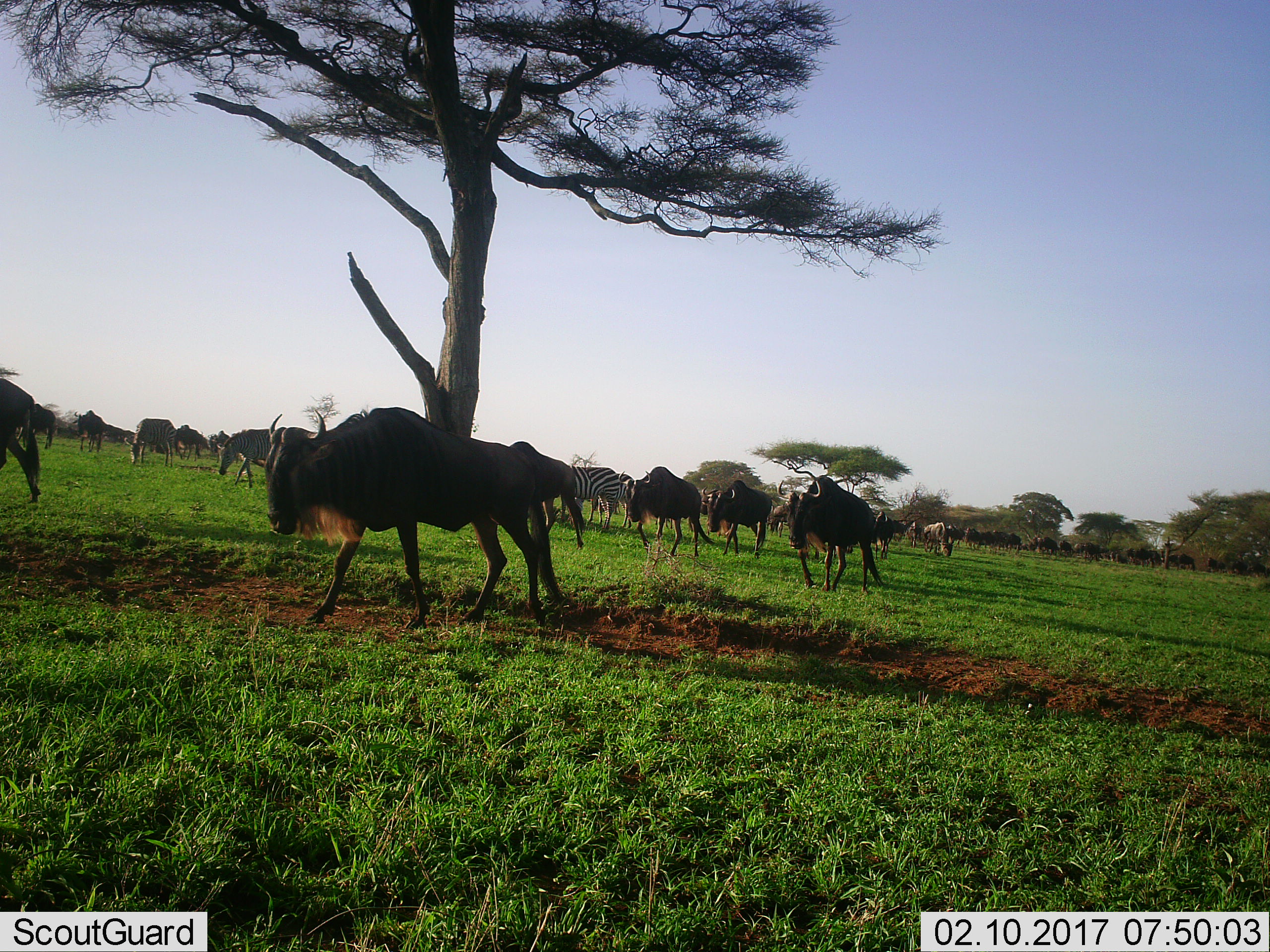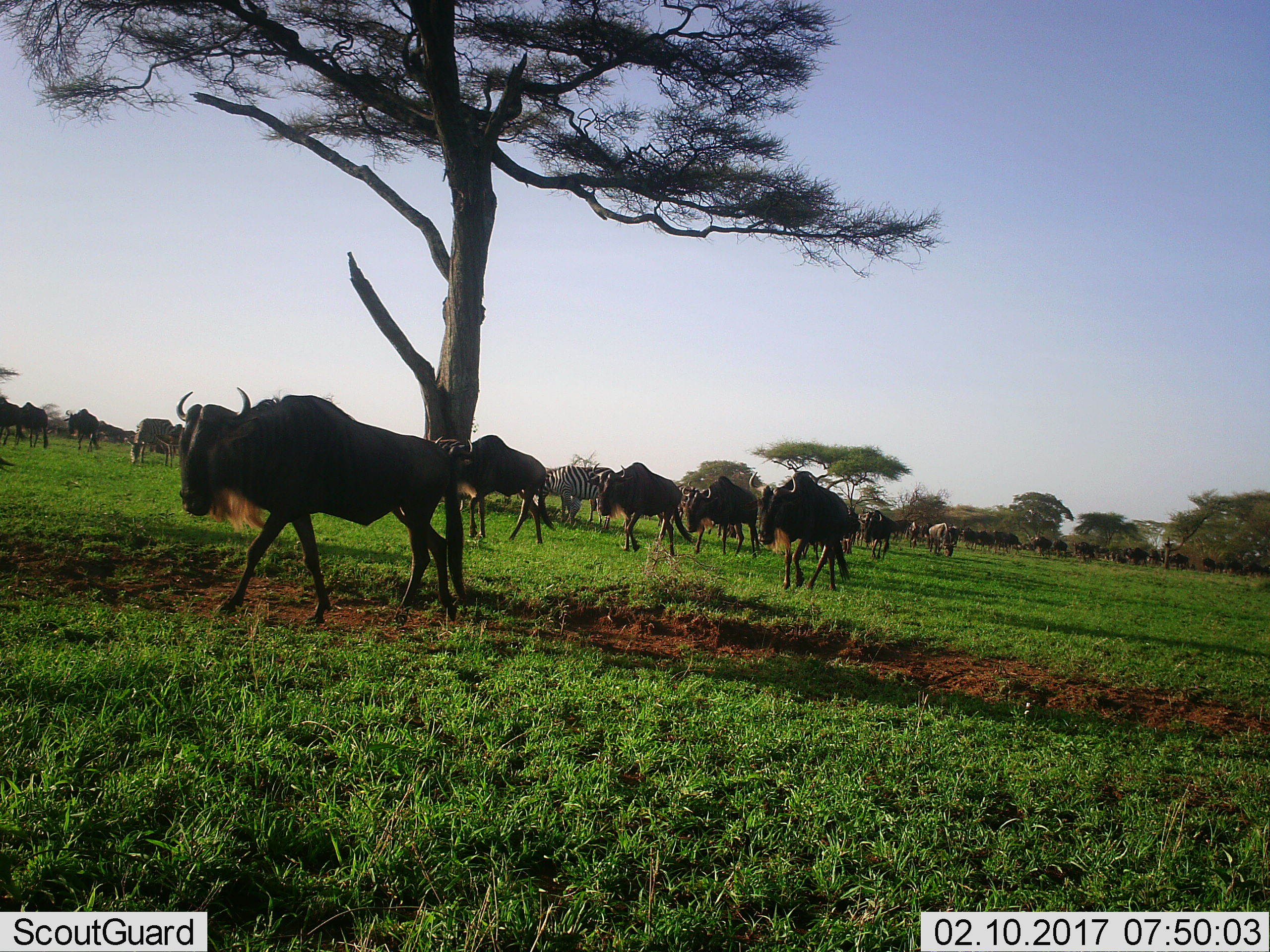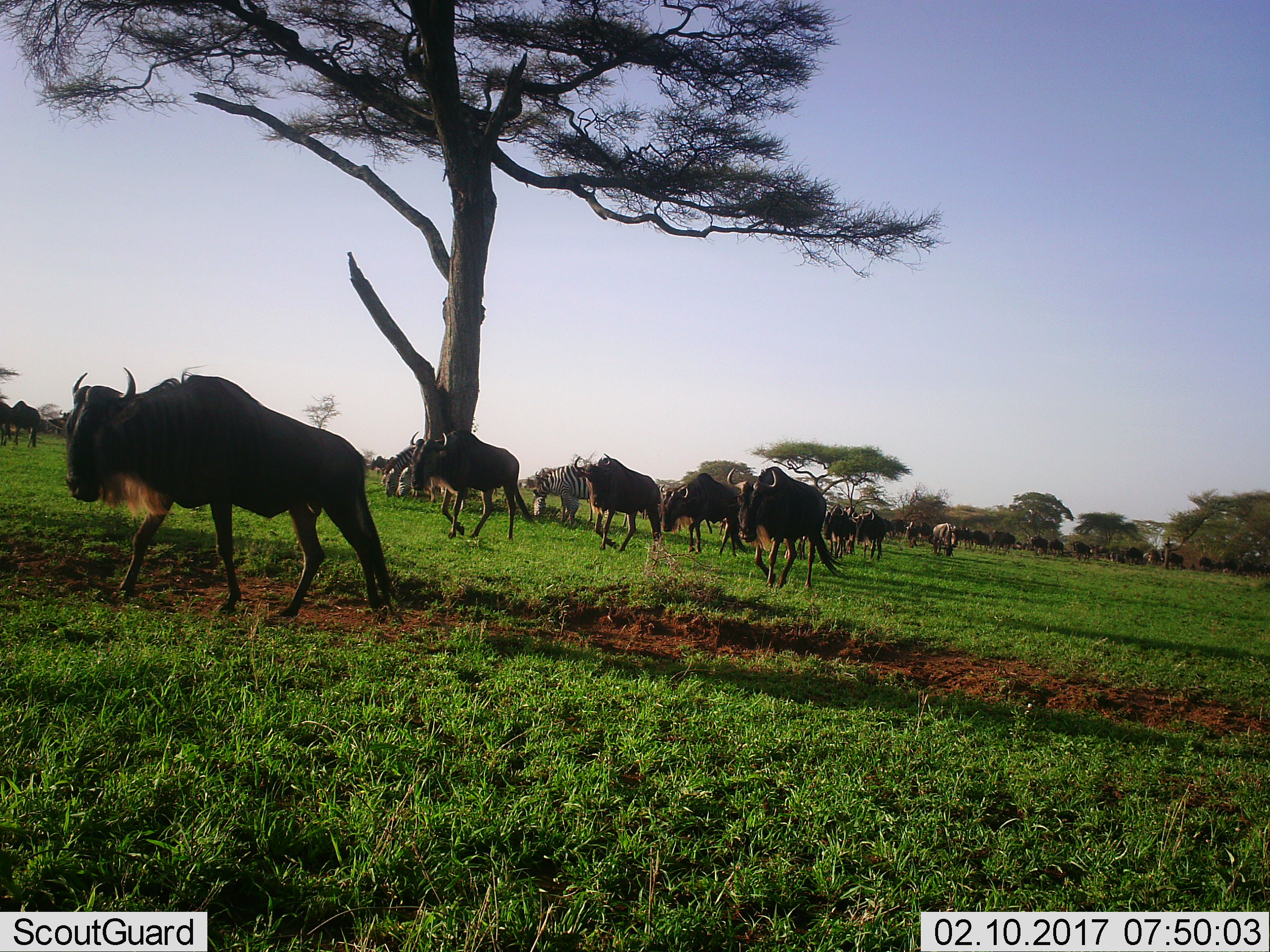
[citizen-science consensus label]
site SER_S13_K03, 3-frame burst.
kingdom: Animalia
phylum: Chordata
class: Mammalia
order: Artiodactyla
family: Bovidae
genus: Connochaetes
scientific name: Connochaetes taurinus taurinus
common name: blue wildebeest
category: wildebeestblue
Wildebeestblue (blue wildebeest) (Connochaetes taurinus taurinus), count 11-50. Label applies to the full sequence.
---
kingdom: Animalia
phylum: Chordata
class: Mammalia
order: Perissodactyla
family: Equidae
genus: Equus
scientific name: Equus quagga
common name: plains zebra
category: zebraplains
Zebraplains (plains zebra) (Equus quagga), count 4. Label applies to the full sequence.